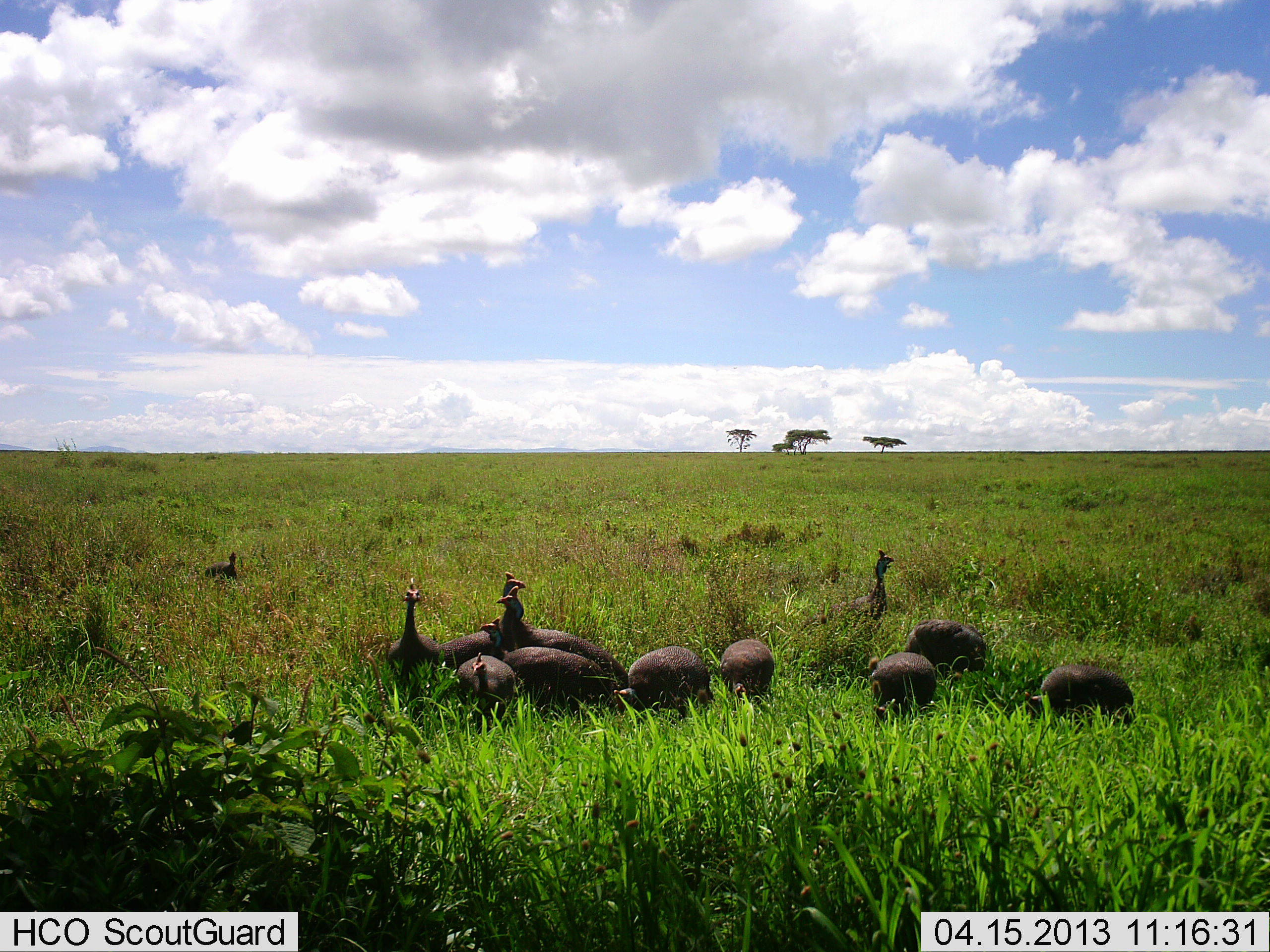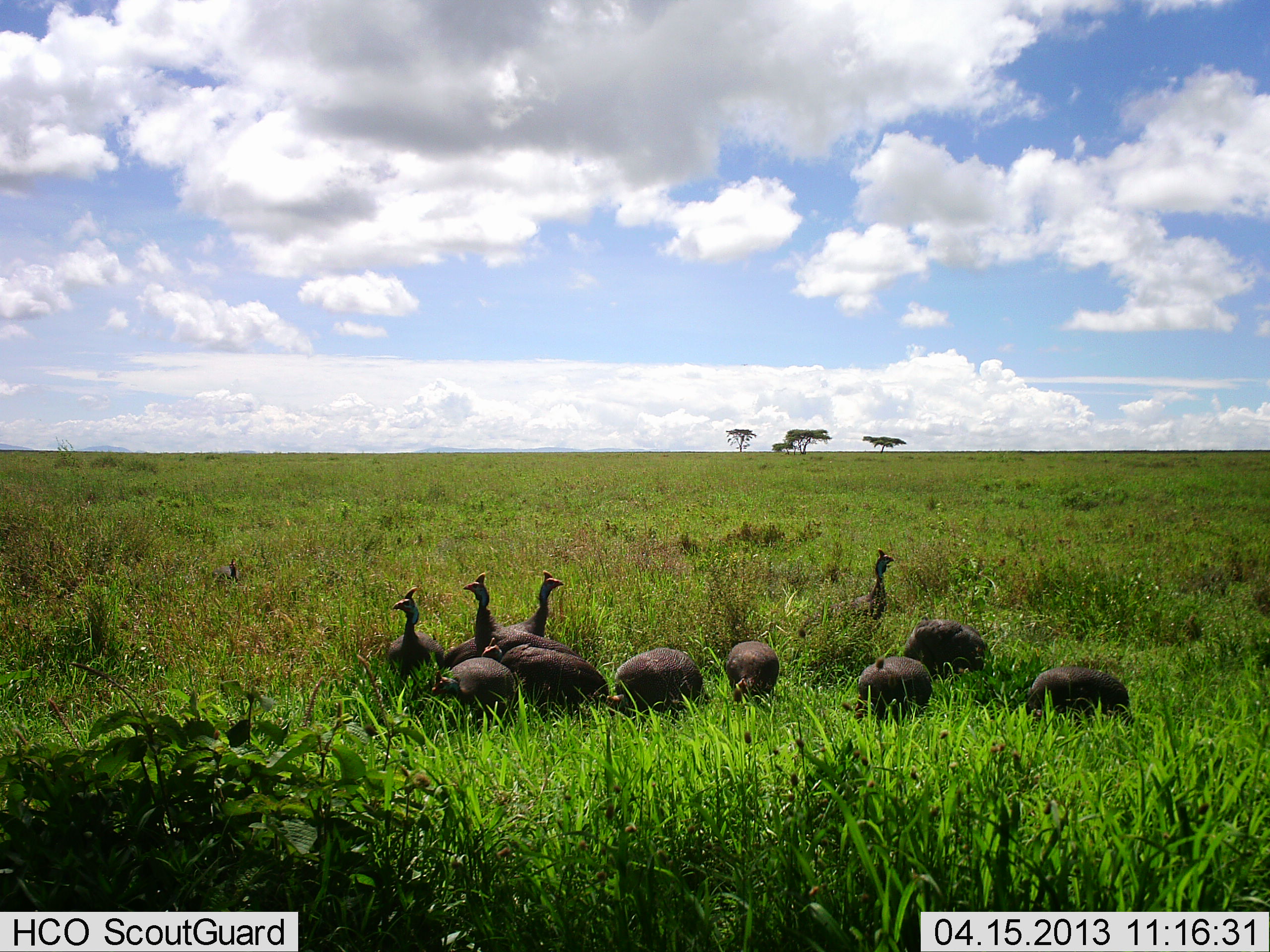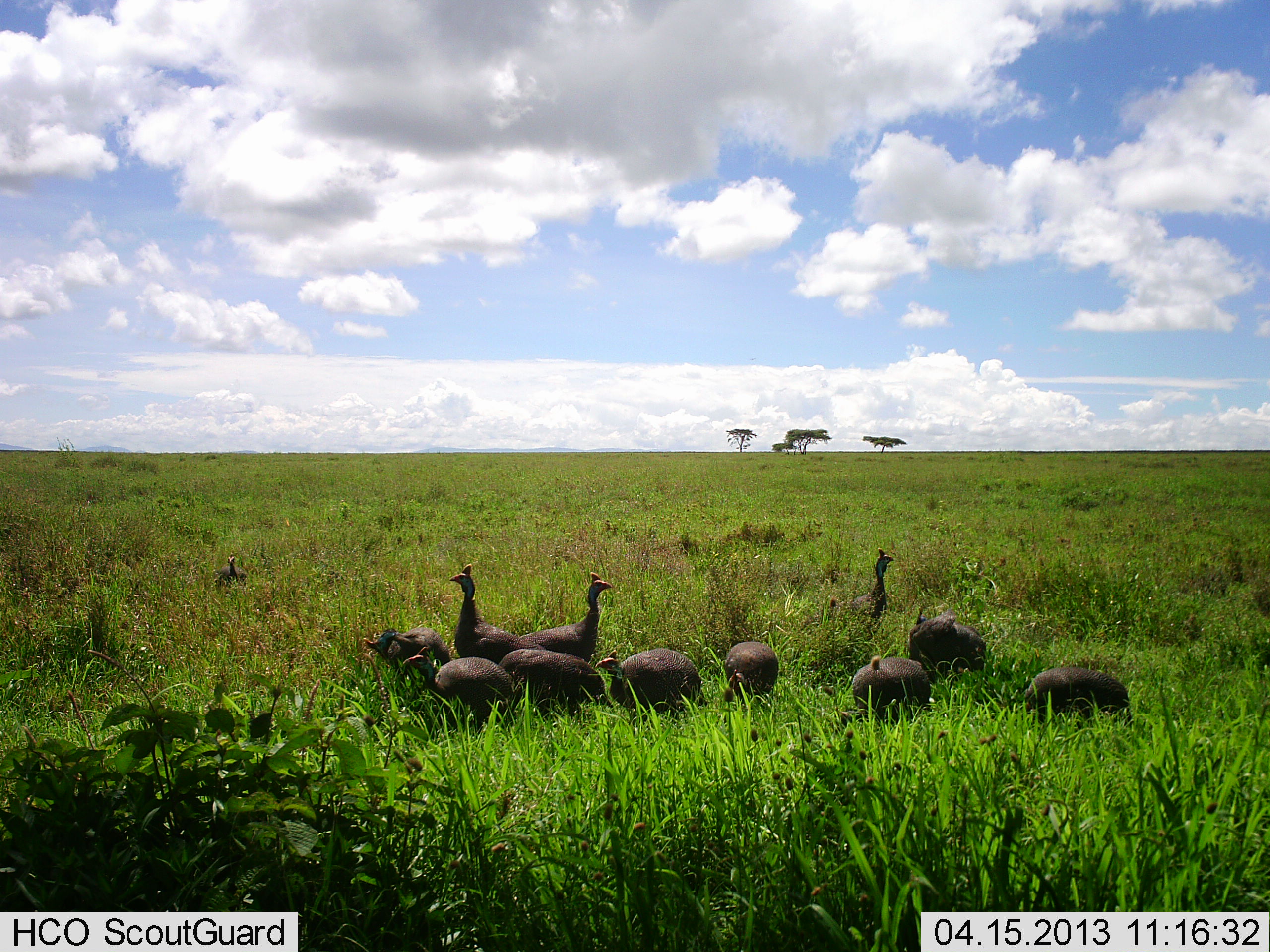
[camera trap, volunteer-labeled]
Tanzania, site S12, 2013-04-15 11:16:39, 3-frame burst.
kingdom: Animalia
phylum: Chordata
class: Aves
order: Galliformes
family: Numididae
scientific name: Numididae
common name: guinea fowl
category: guineafowl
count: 11-50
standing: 65%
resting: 12%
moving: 23%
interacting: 4%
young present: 0%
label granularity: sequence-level